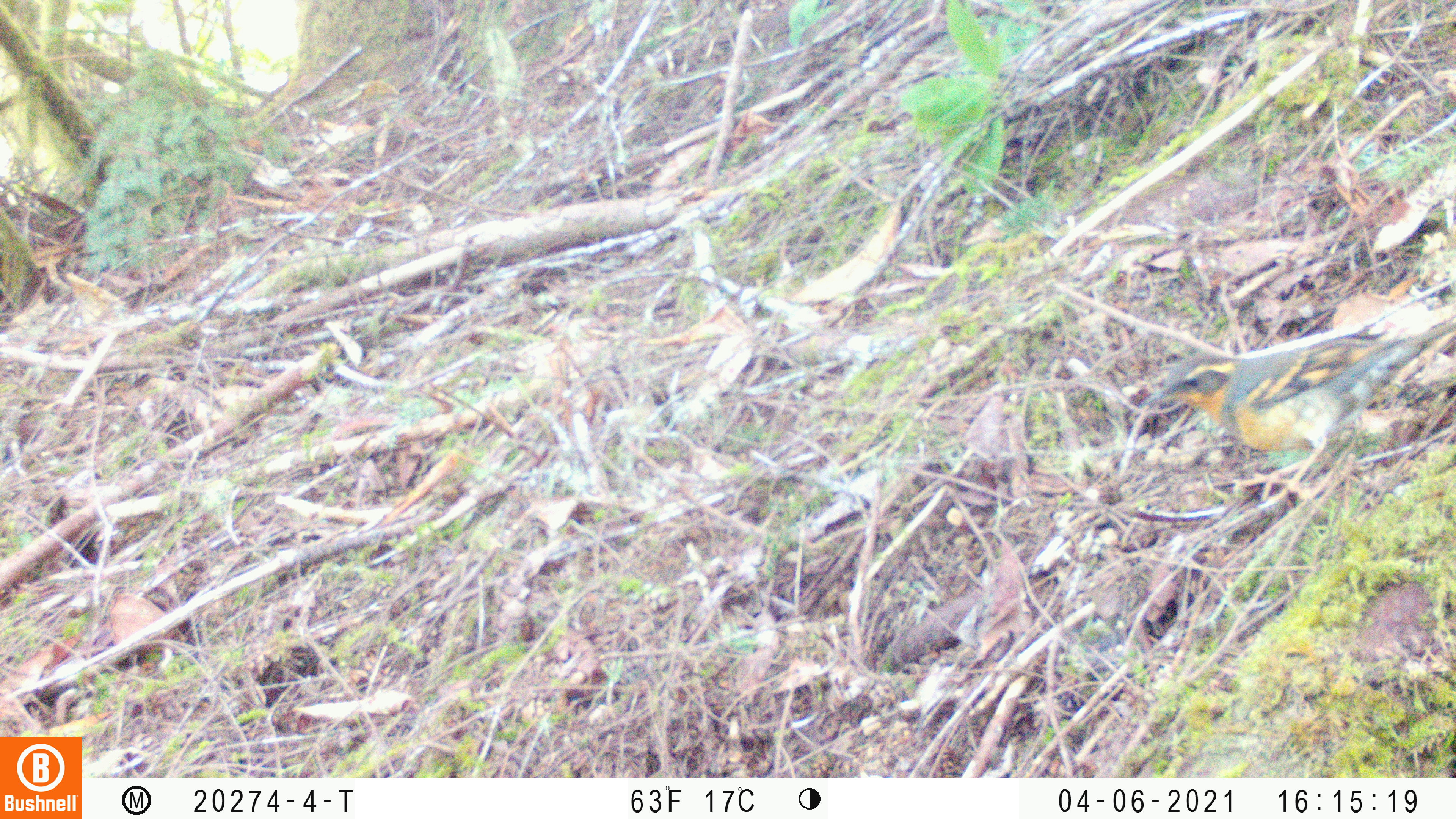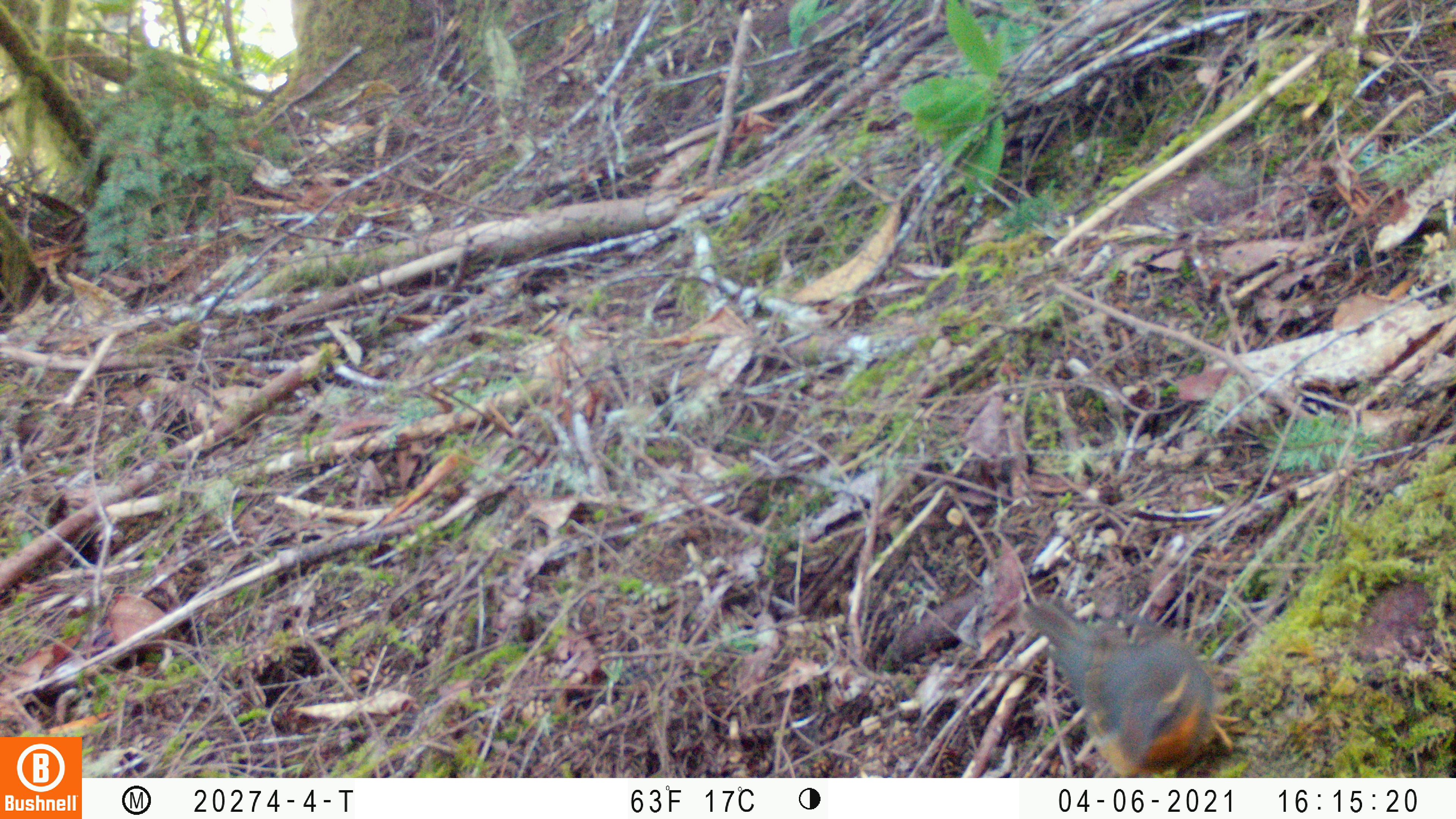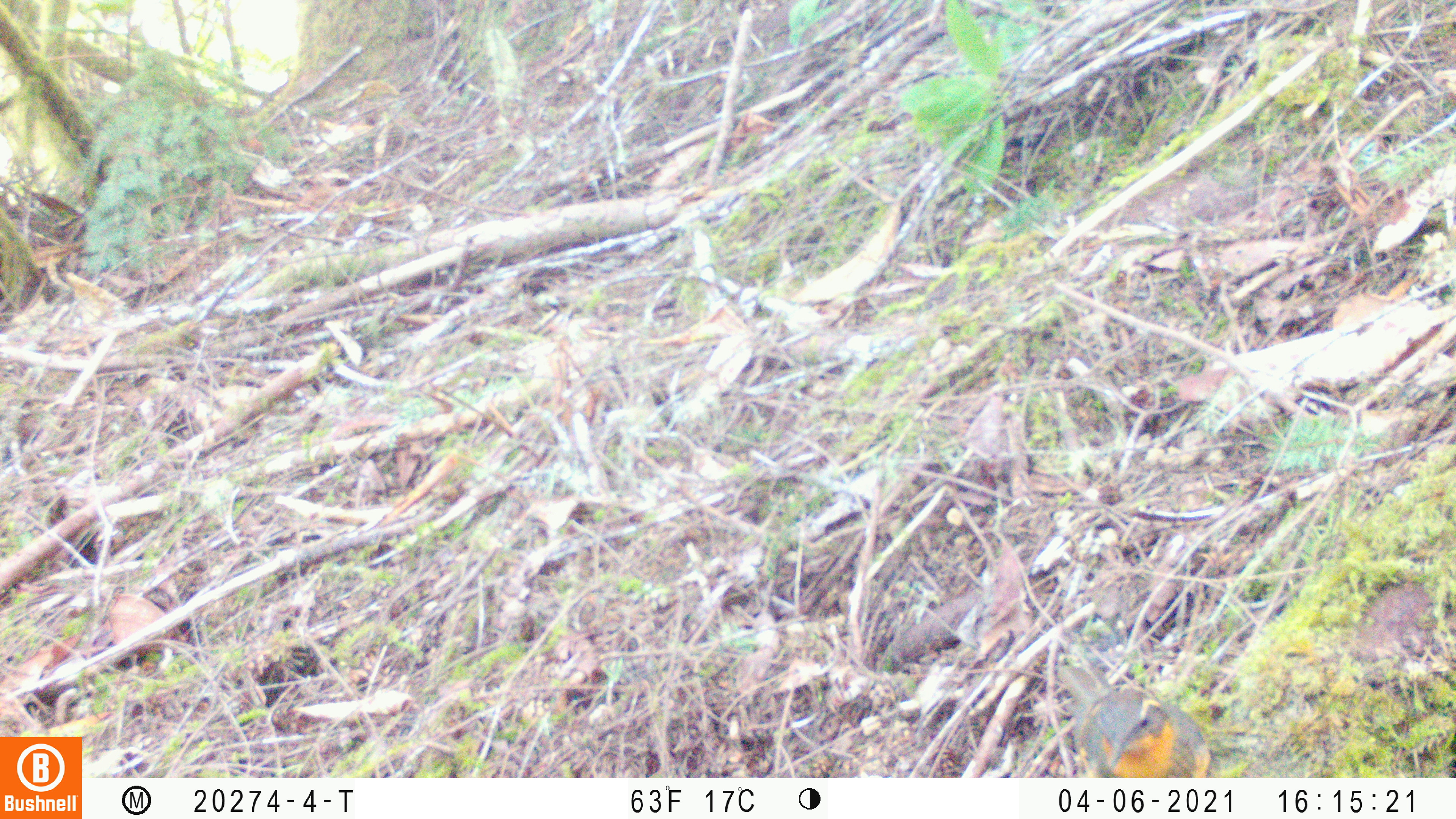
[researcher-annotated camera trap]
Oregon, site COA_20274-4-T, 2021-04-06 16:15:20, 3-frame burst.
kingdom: Animalia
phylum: Chordata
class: Aves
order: Passeriformes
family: Turdidae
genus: Ixoreus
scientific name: Ixoreus naevius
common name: varied thrush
Varied thrush (Ixoreus naevius).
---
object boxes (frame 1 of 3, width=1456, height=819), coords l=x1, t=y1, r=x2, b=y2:
varied thrush: l=1132, t=317, r=1450, b=513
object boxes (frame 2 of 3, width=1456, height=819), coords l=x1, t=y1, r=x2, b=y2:
varied thrush: l=1019, t=589, r=1243, b=772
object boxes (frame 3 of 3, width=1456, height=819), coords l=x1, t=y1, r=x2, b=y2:
varied thrush: l=1051, t=654, r=1214, b=774